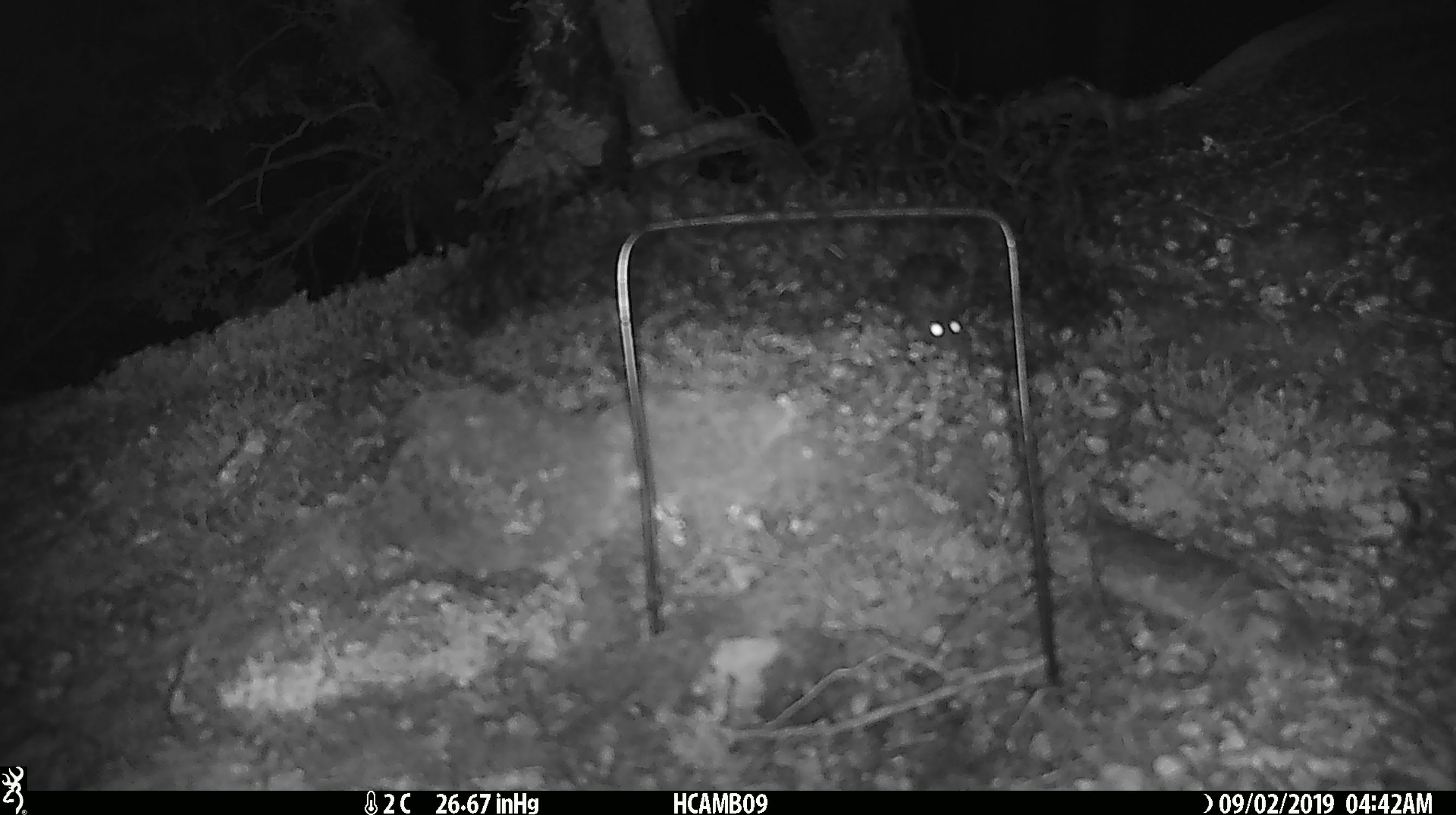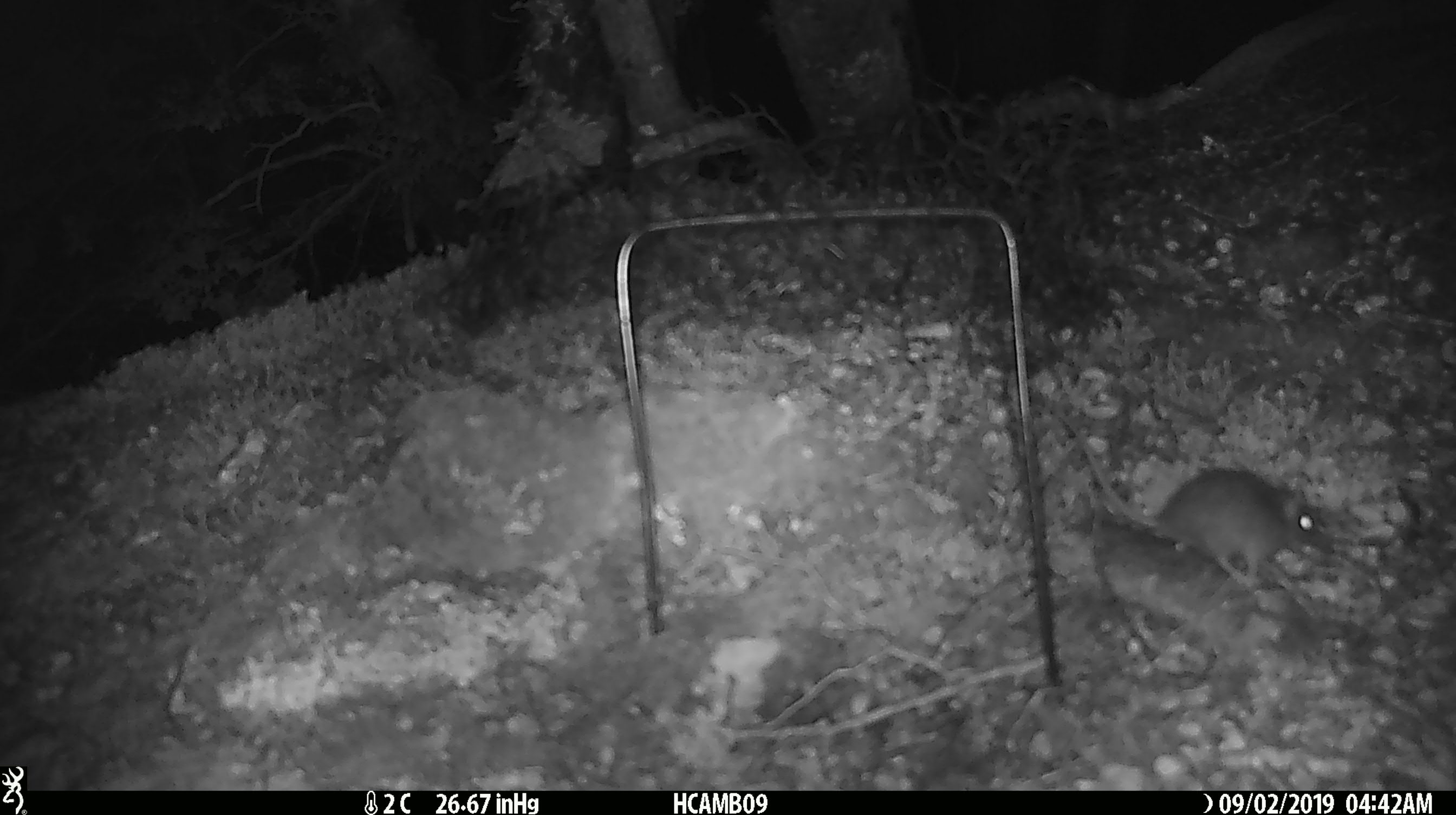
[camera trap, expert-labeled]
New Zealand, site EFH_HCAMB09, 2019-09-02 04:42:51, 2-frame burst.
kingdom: Animalia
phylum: Chordata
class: Mammalia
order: Rodentia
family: Muridae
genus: Mus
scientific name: Mus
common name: mouse